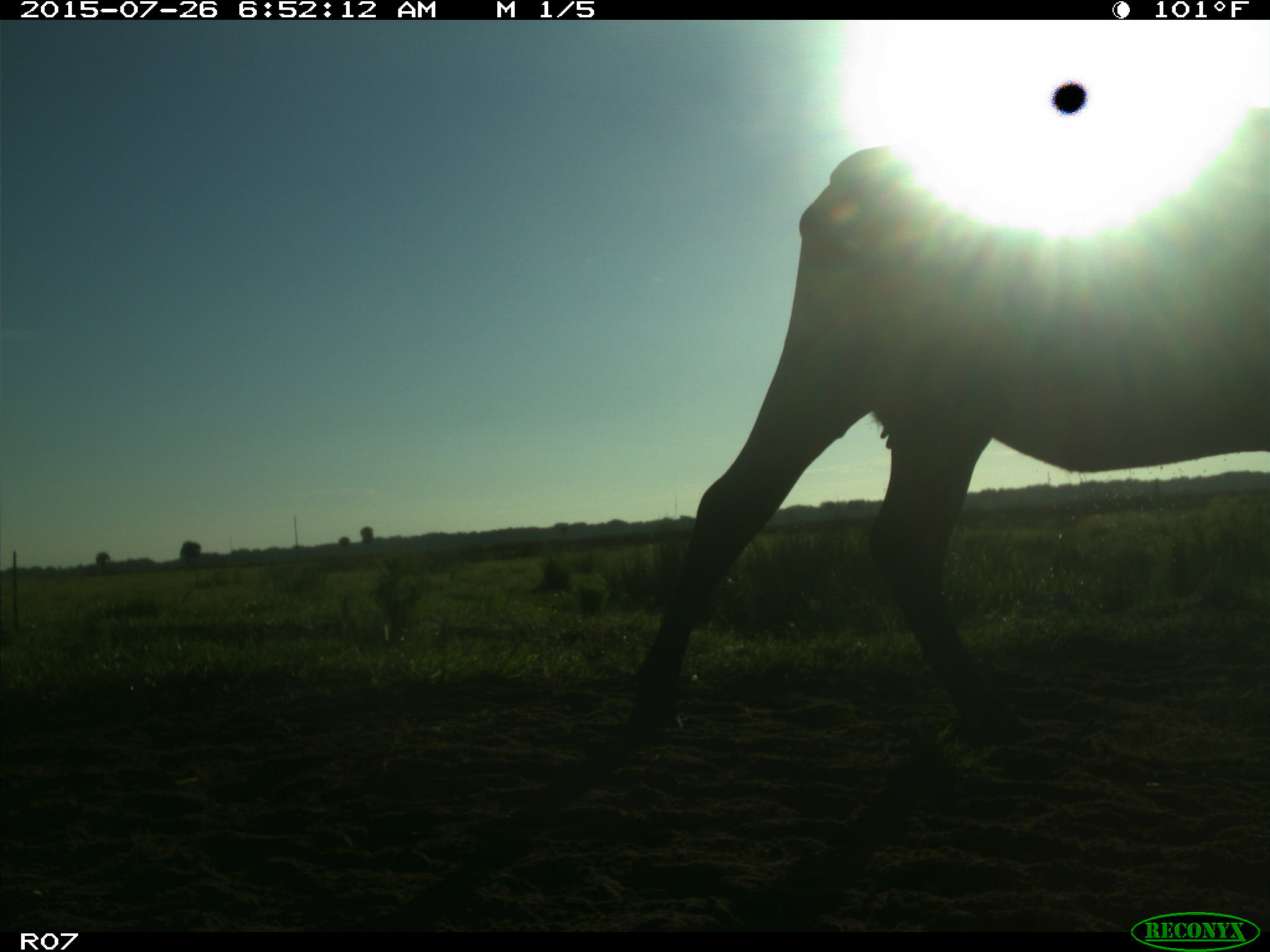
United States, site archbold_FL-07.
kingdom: Animalia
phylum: Chordata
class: Mammalia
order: Artiodactyla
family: Bovidae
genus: Bos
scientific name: Bos taurus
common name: domestic cow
Bos taurus (domestic cow).